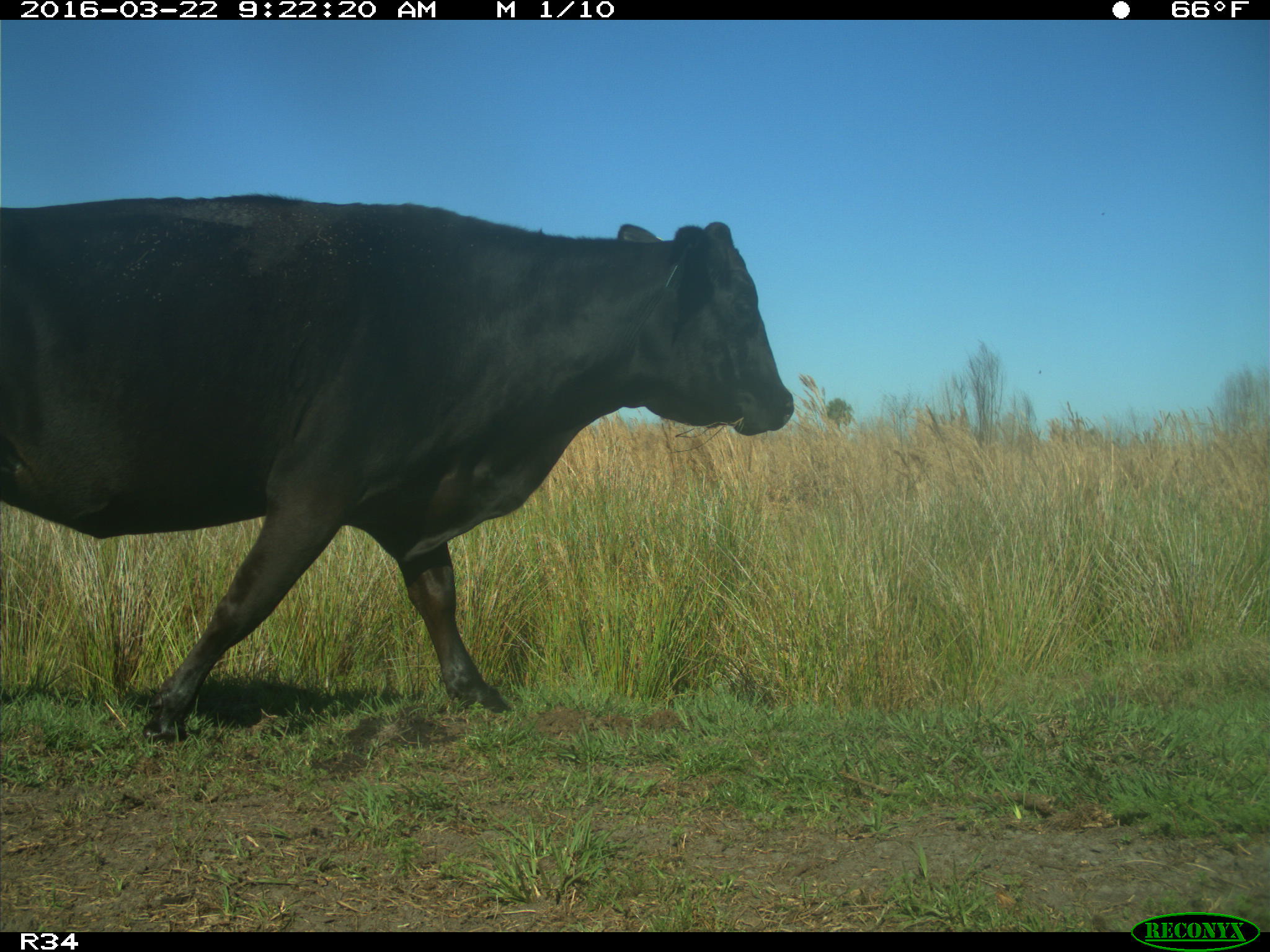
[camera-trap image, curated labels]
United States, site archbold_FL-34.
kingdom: Animalia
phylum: Chordata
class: Mammalia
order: Artiodactyla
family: Bovidae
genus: Bos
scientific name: Bos taurus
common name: domestic cow